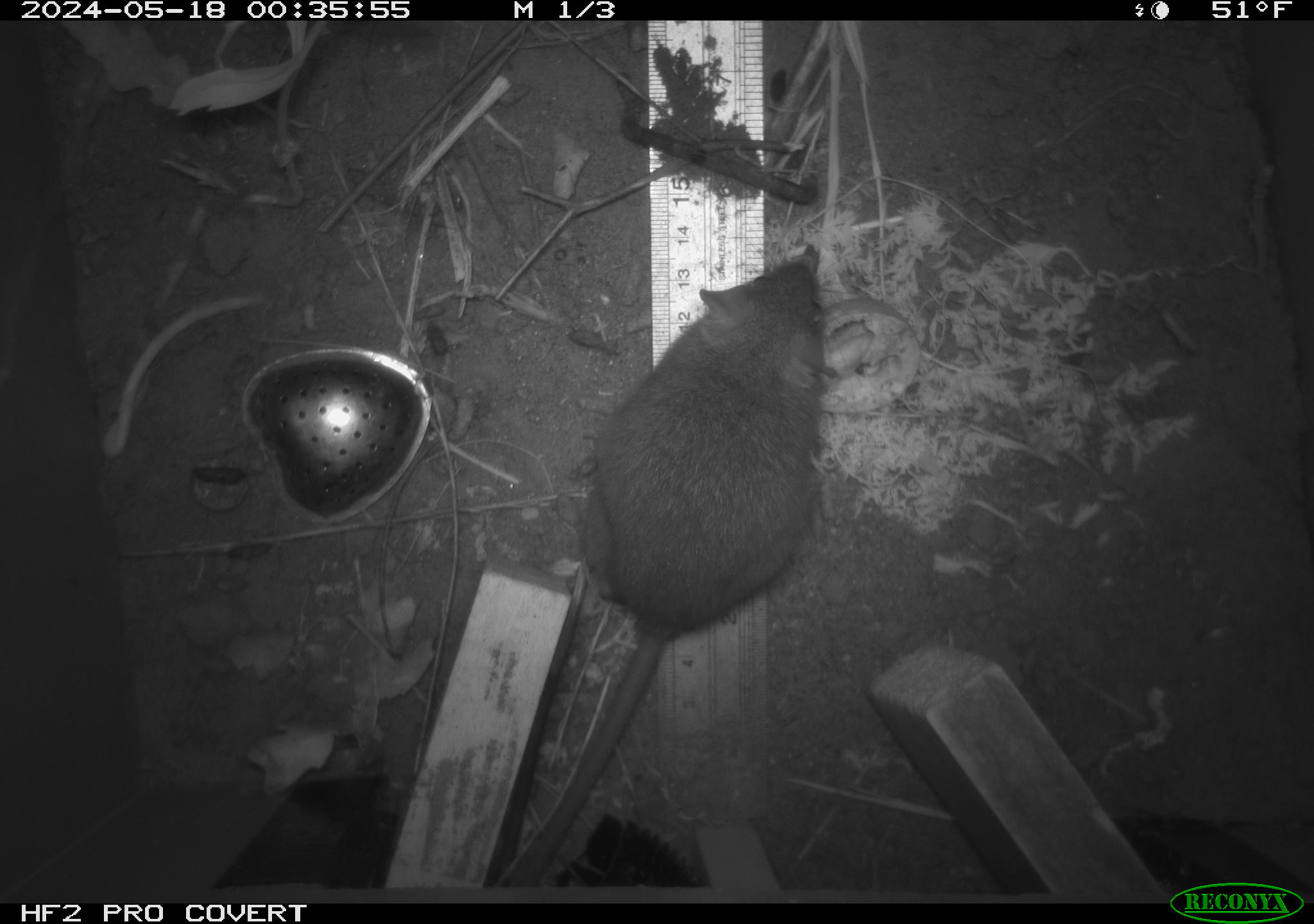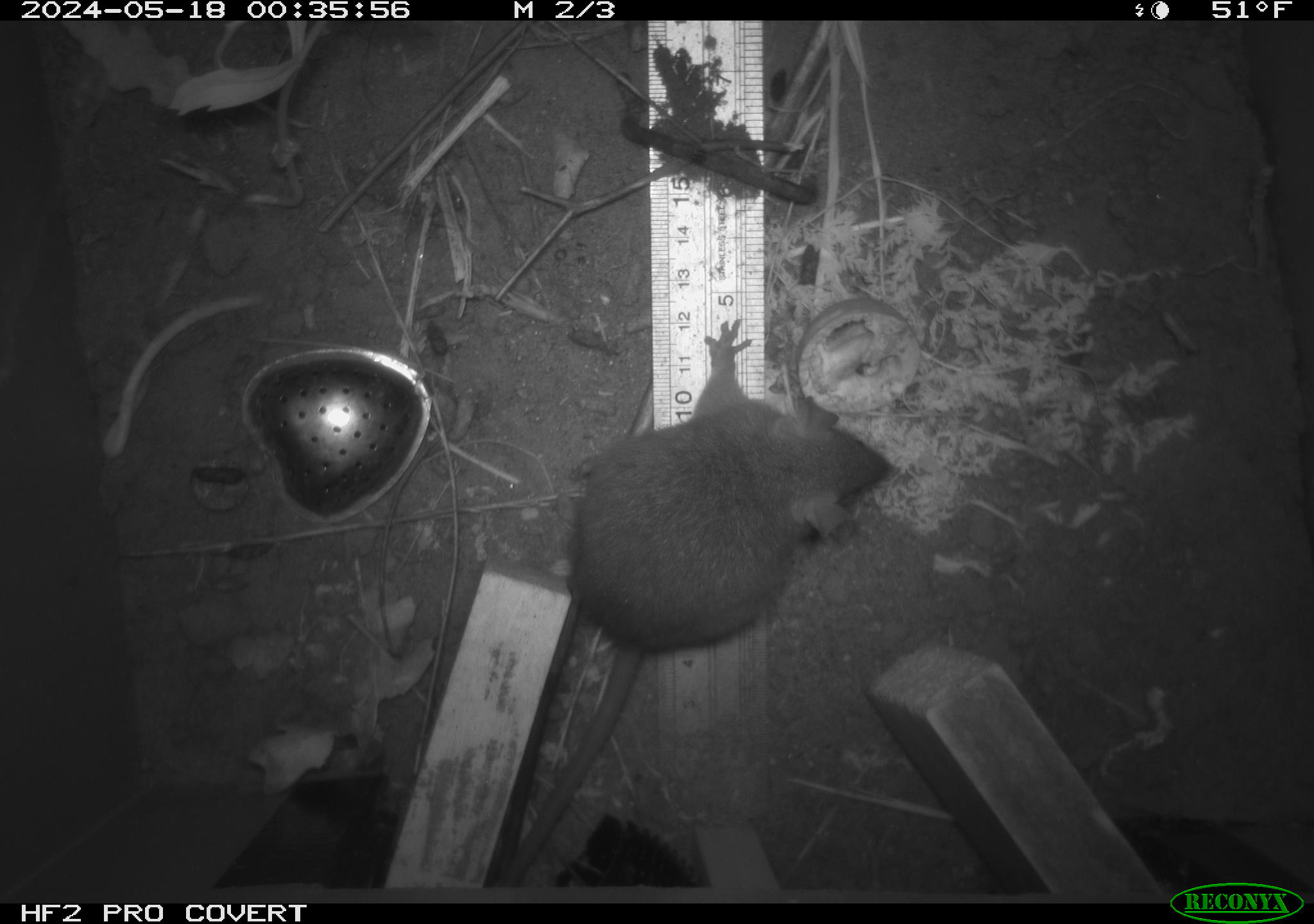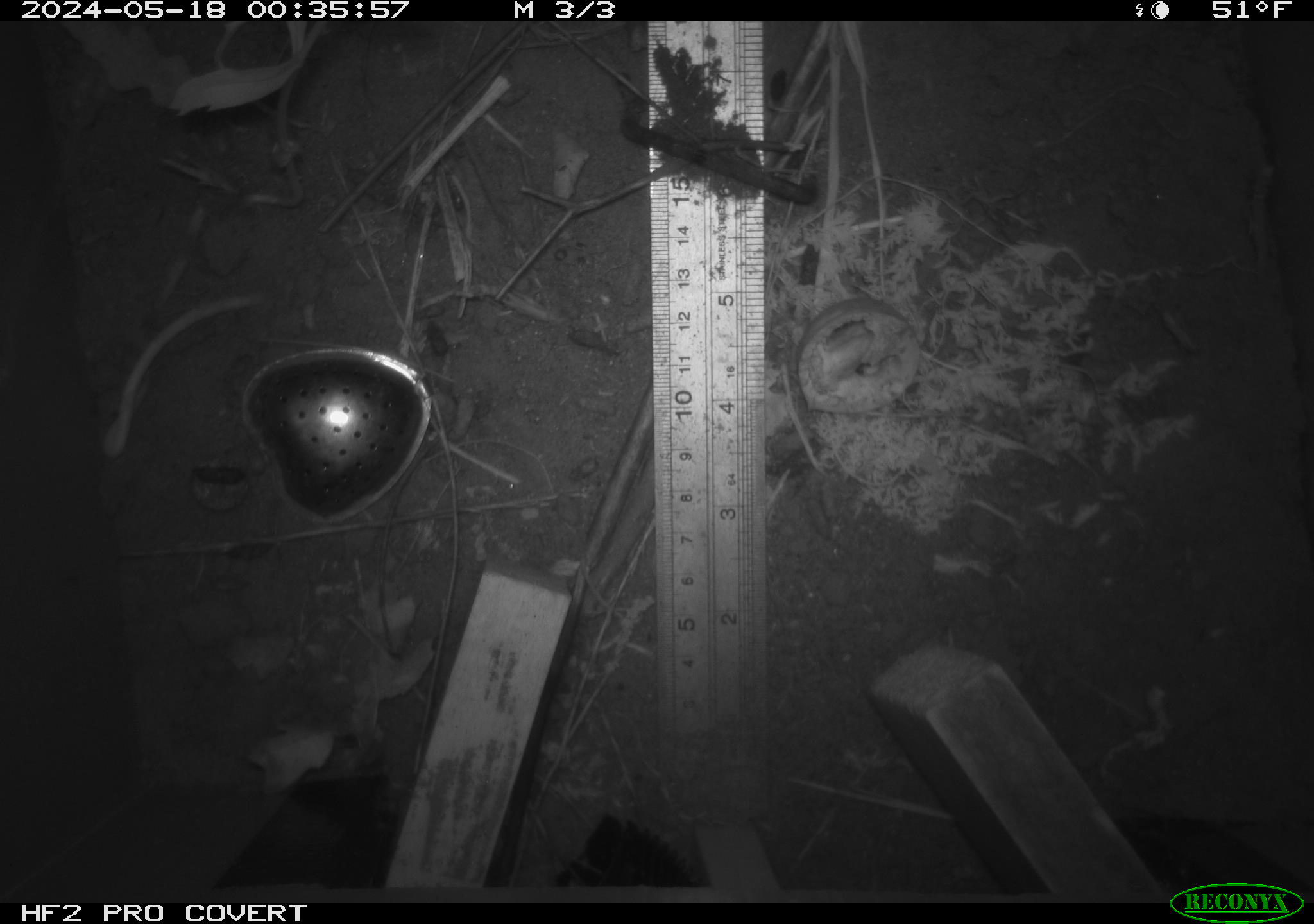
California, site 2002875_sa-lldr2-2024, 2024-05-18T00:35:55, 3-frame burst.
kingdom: Animalia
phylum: Chordata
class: Mammalia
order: Rodentia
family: Muridae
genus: Rattus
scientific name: Rattus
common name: rat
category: rattus species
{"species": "rattus species (rat) (Rattus)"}